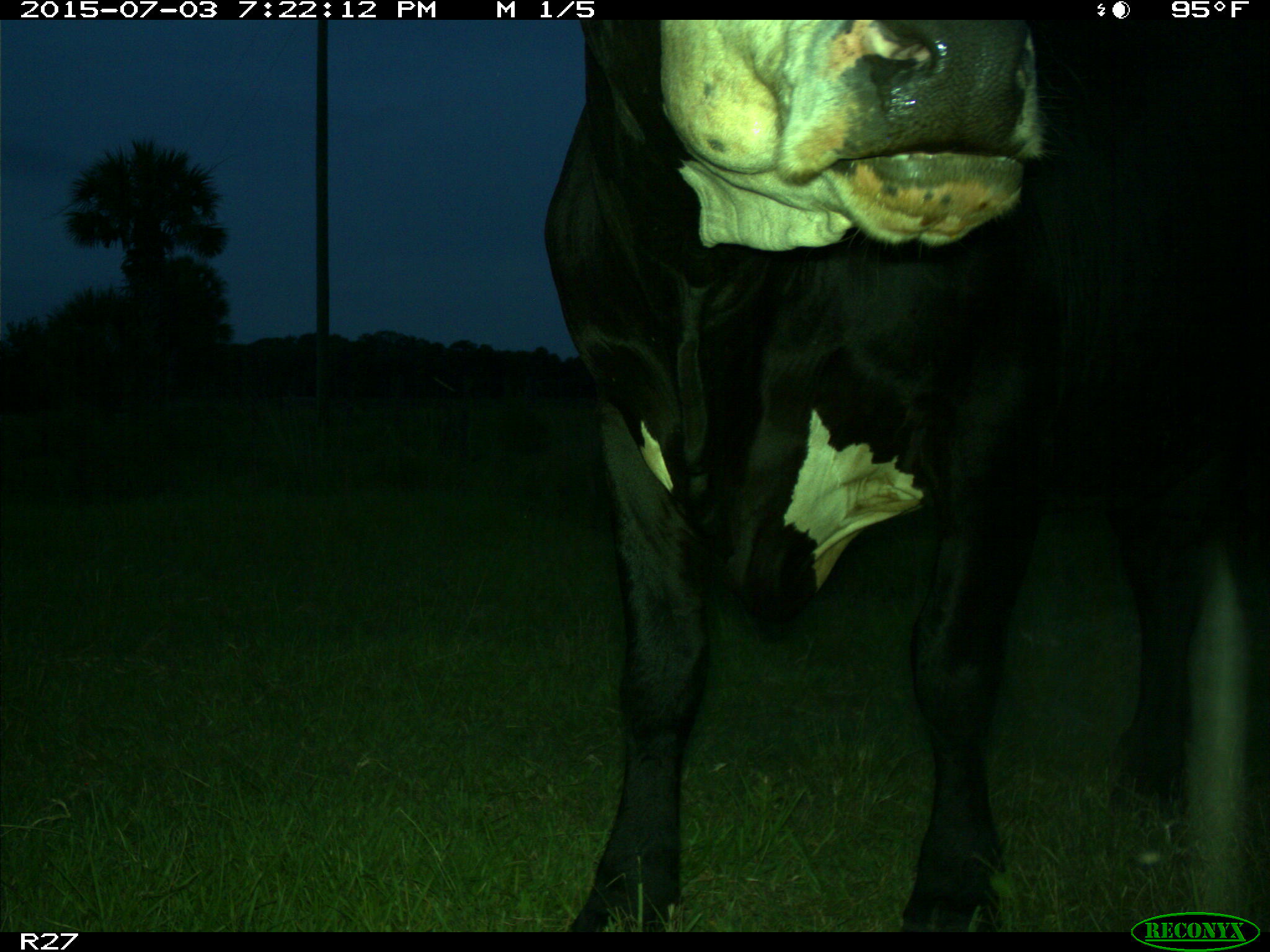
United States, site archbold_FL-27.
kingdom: Animalia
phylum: Chordata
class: Mammalia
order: Artiodactyla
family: Bovidae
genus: Bos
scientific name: Bos taurus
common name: domestic cow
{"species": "Bos taurus (domestic cow)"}